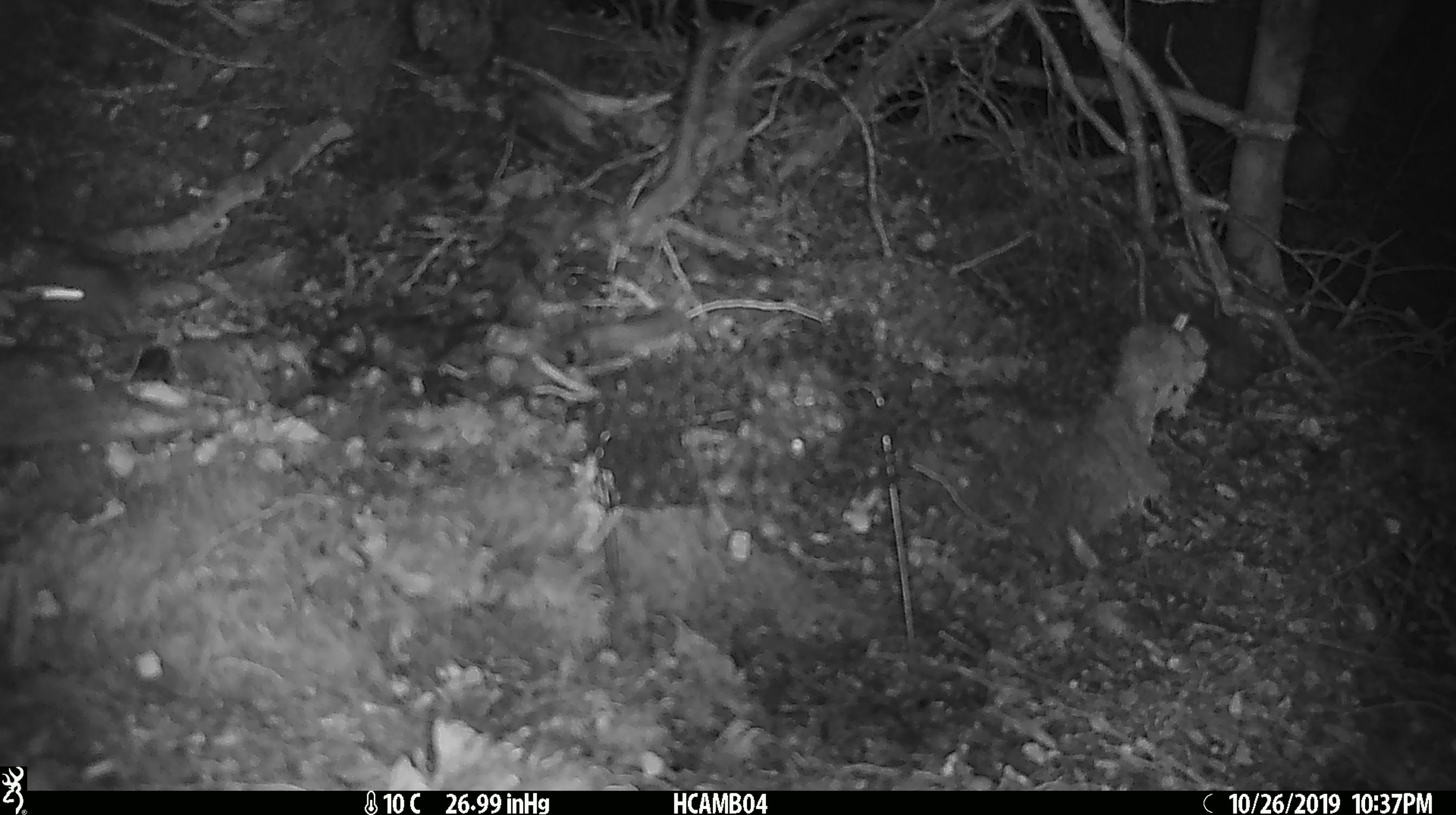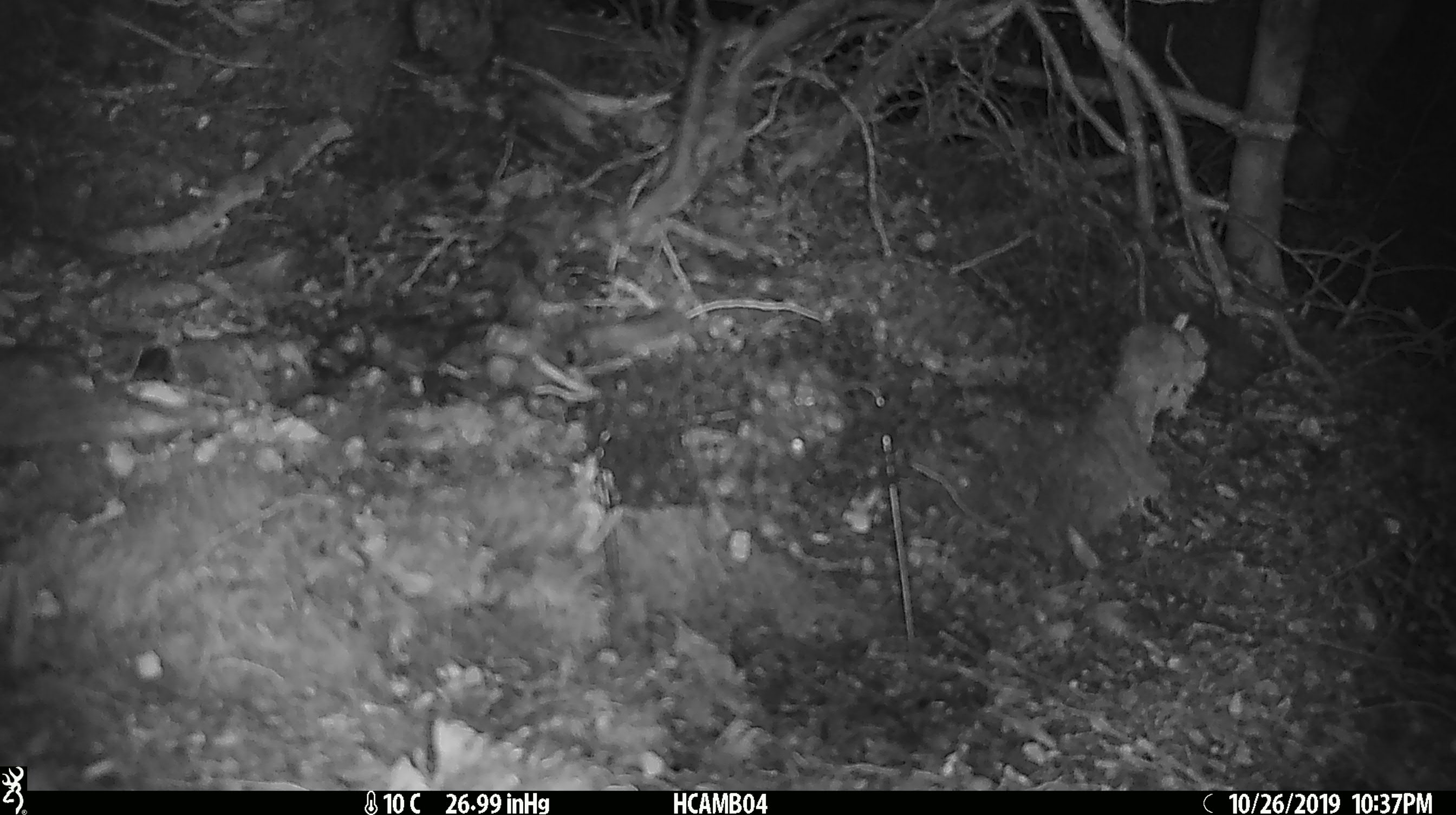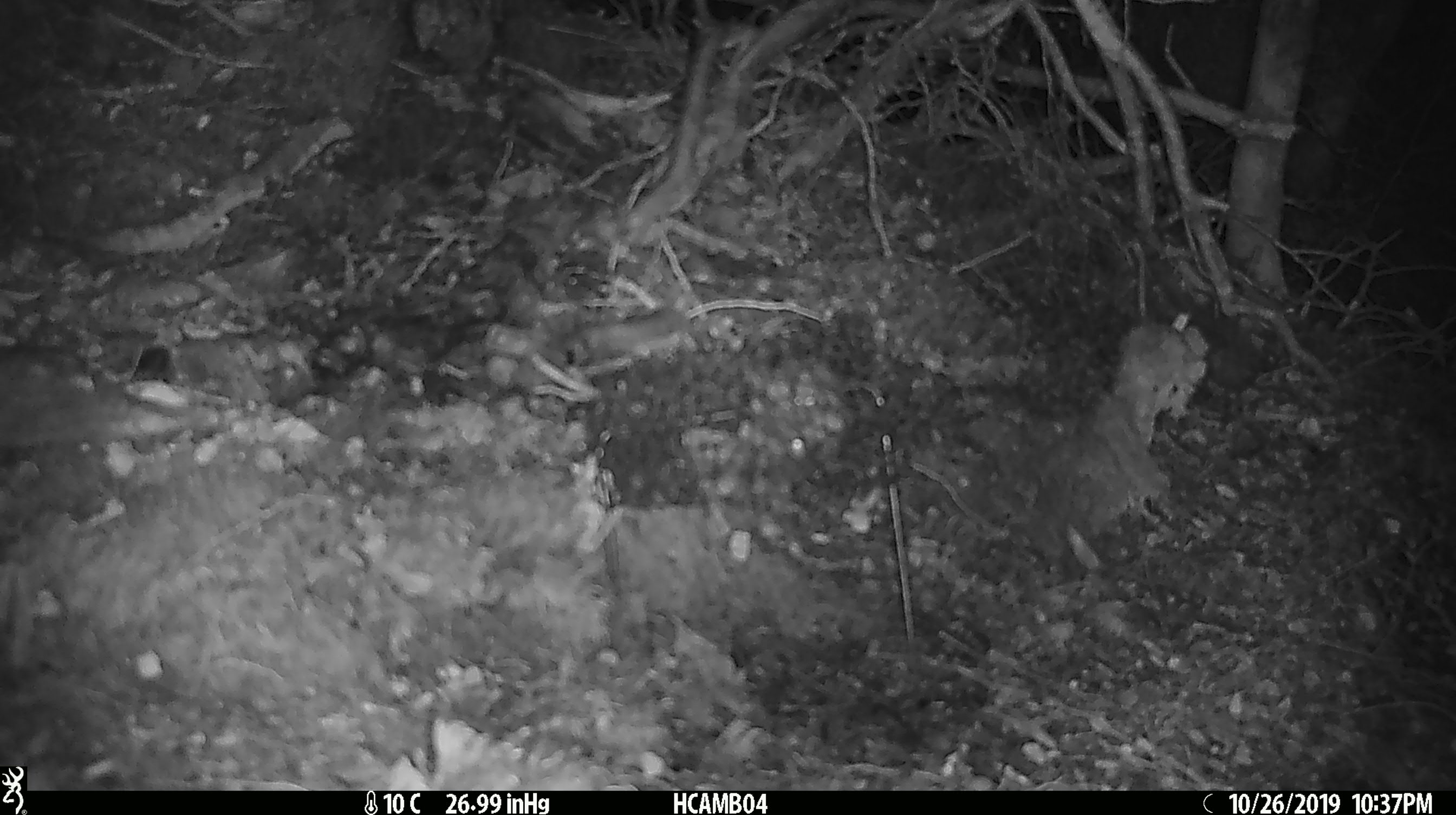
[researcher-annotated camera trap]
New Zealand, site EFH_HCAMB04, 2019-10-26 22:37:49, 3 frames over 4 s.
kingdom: Animalia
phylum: Chordata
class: Mammalia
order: Rodentia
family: Muridae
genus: Mus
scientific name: Mus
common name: mouse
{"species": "mouse (Mus)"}